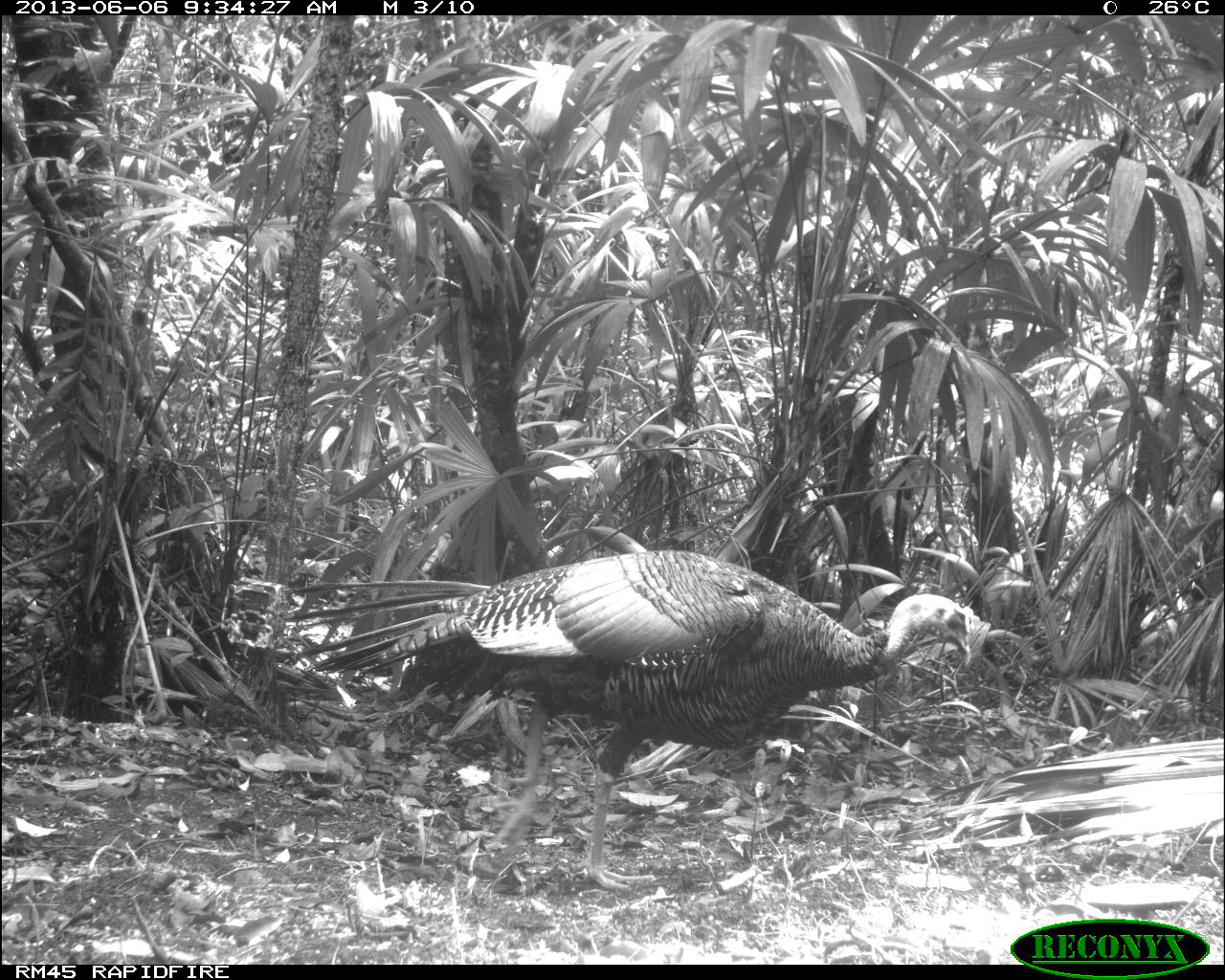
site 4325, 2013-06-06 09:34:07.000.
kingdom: Animalia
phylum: Chordata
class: Aves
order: Galliformes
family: Phasianidae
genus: Meleagris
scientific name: Meleagris ocellata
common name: ocellated turkey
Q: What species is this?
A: Meleagris ocellata (ocellated turkey).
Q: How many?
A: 1.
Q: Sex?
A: Male.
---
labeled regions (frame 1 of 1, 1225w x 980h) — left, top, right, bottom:
meleagris ocellata: 289, 550, 974, 891